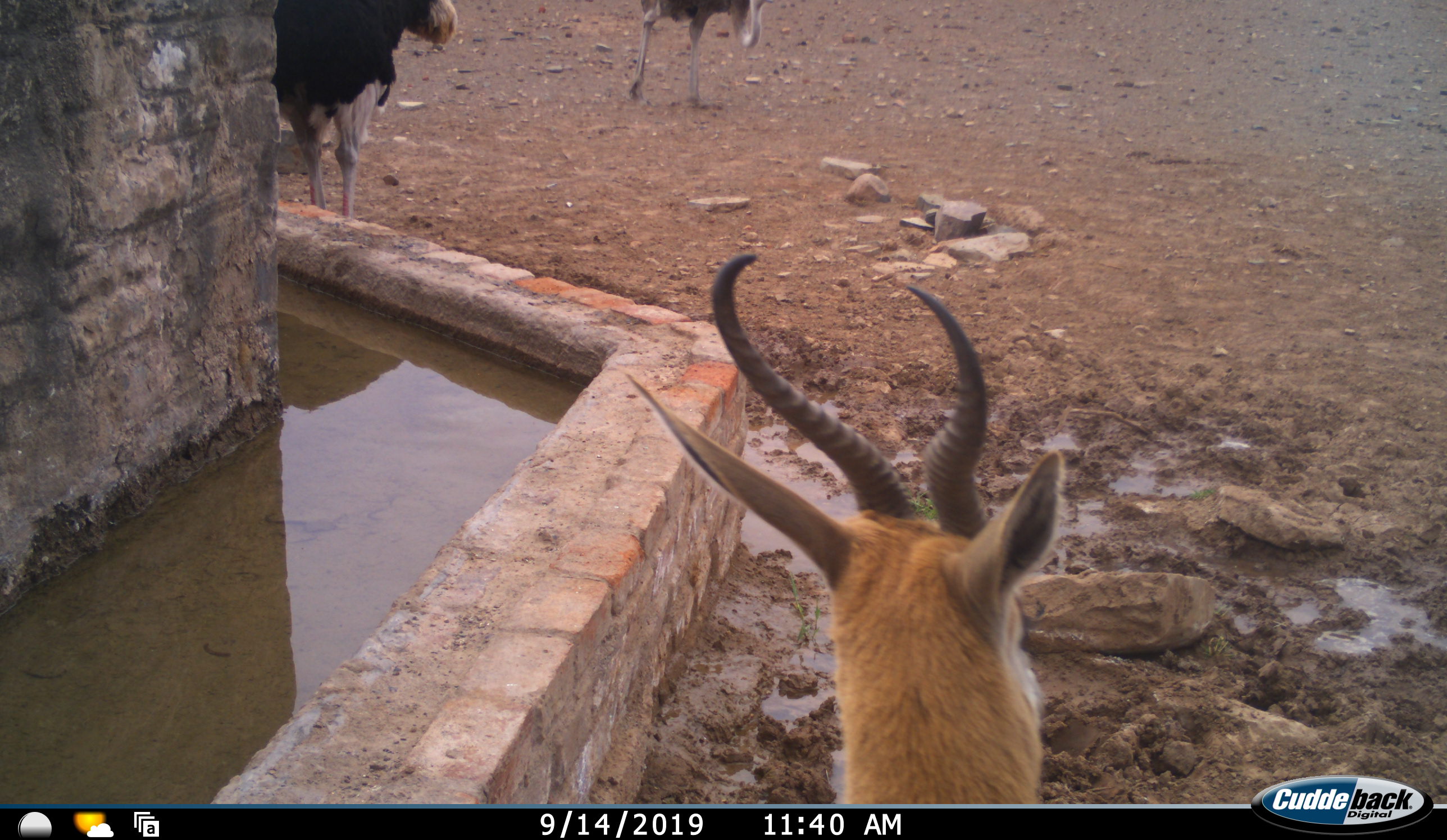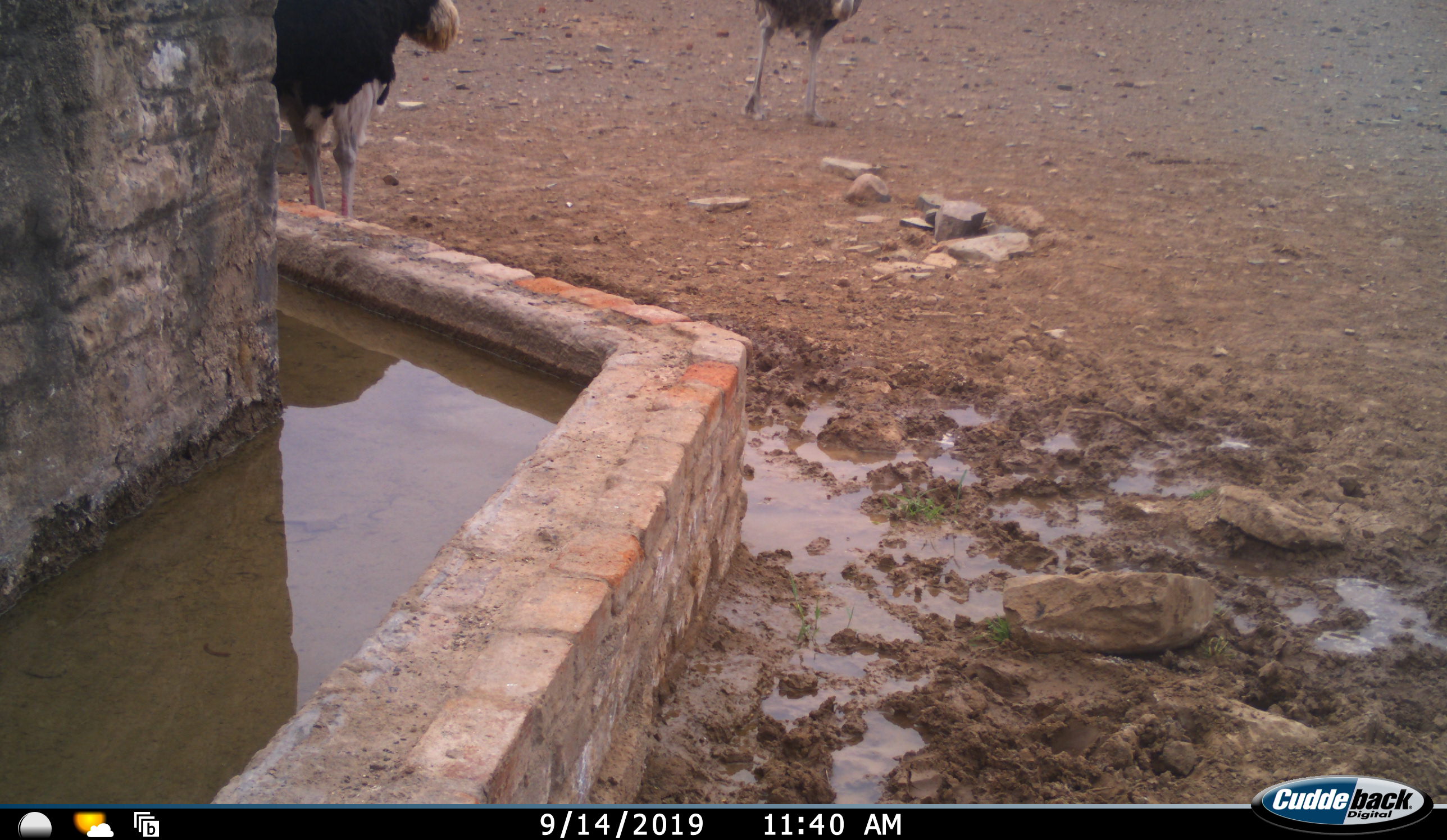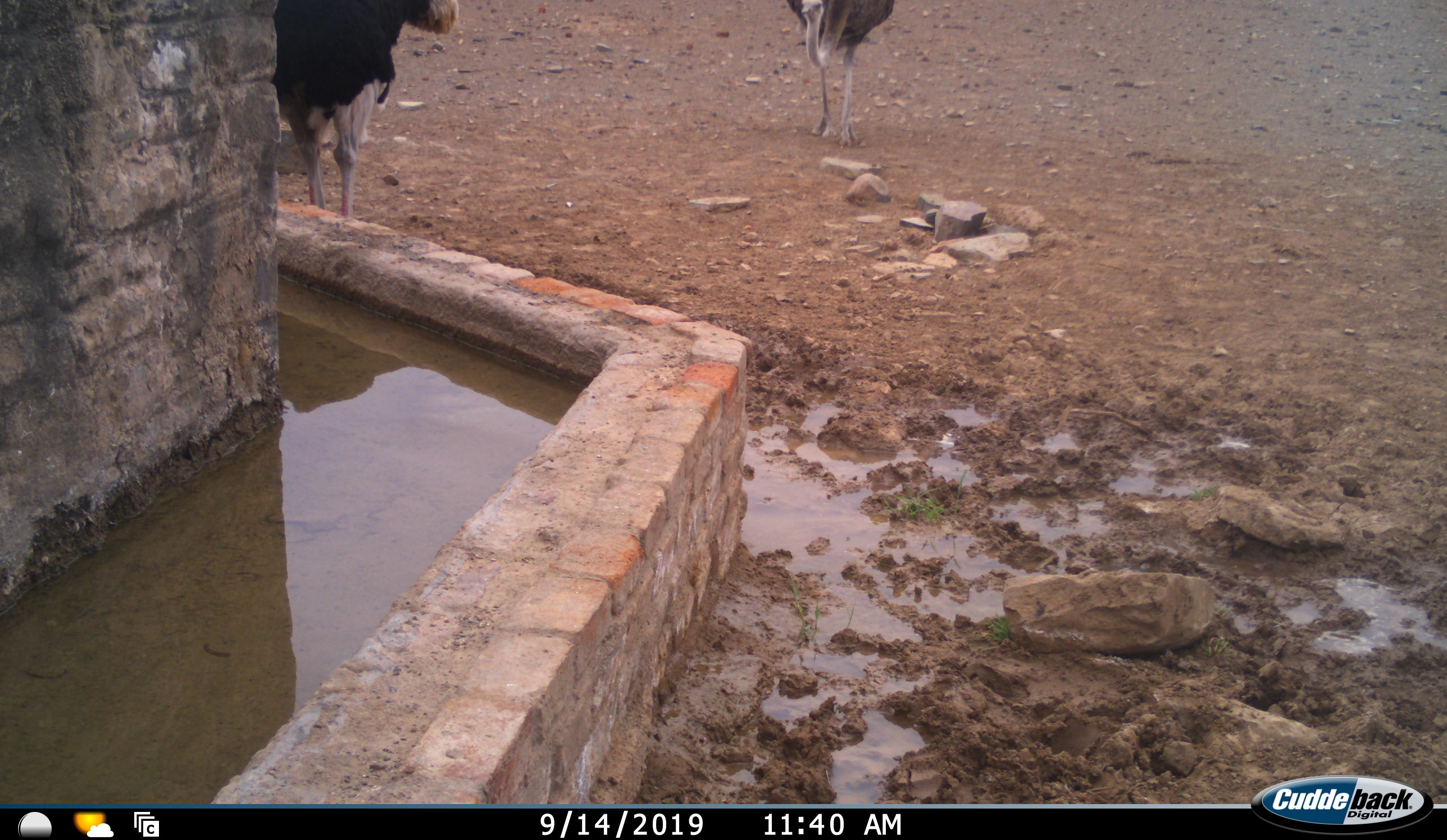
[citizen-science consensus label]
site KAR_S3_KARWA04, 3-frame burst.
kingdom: Animalia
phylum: Chordata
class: Aves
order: Struthioniformes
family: Struthionidae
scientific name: Struthionidae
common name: ostrich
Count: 2.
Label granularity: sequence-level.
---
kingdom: Animalia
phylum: Chordata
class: Mammalia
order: Artiodactyla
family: Bovidae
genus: Antidorcas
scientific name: Antidorcas marsupialis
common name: springbok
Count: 1.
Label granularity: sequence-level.